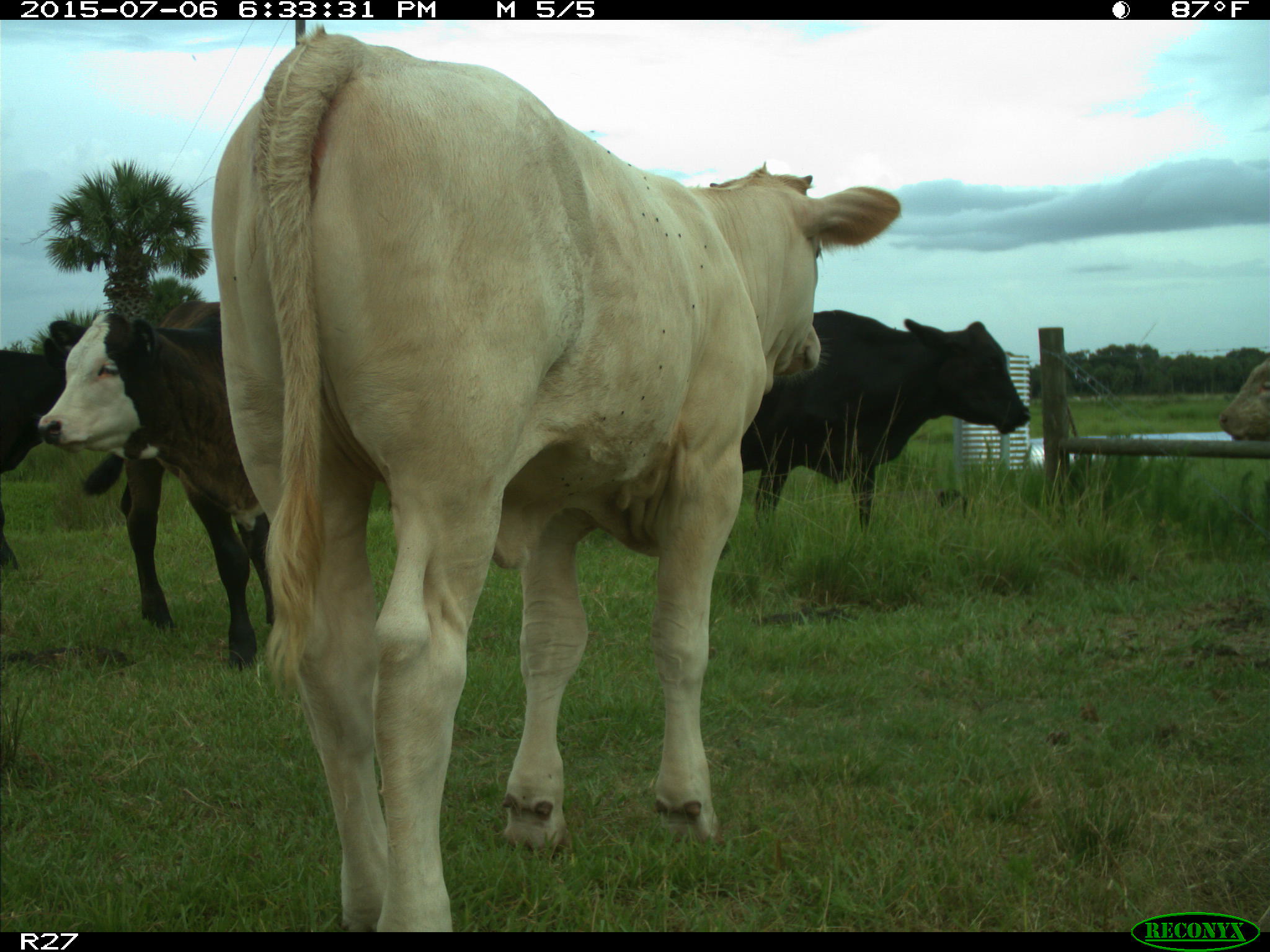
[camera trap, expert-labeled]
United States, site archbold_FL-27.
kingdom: Animalia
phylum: Chordata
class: Mammalia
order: Artiodactyla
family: Bovidae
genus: Bos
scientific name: Bos taurus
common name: domestic cow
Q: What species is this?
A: Bos taurus (domestic cow).